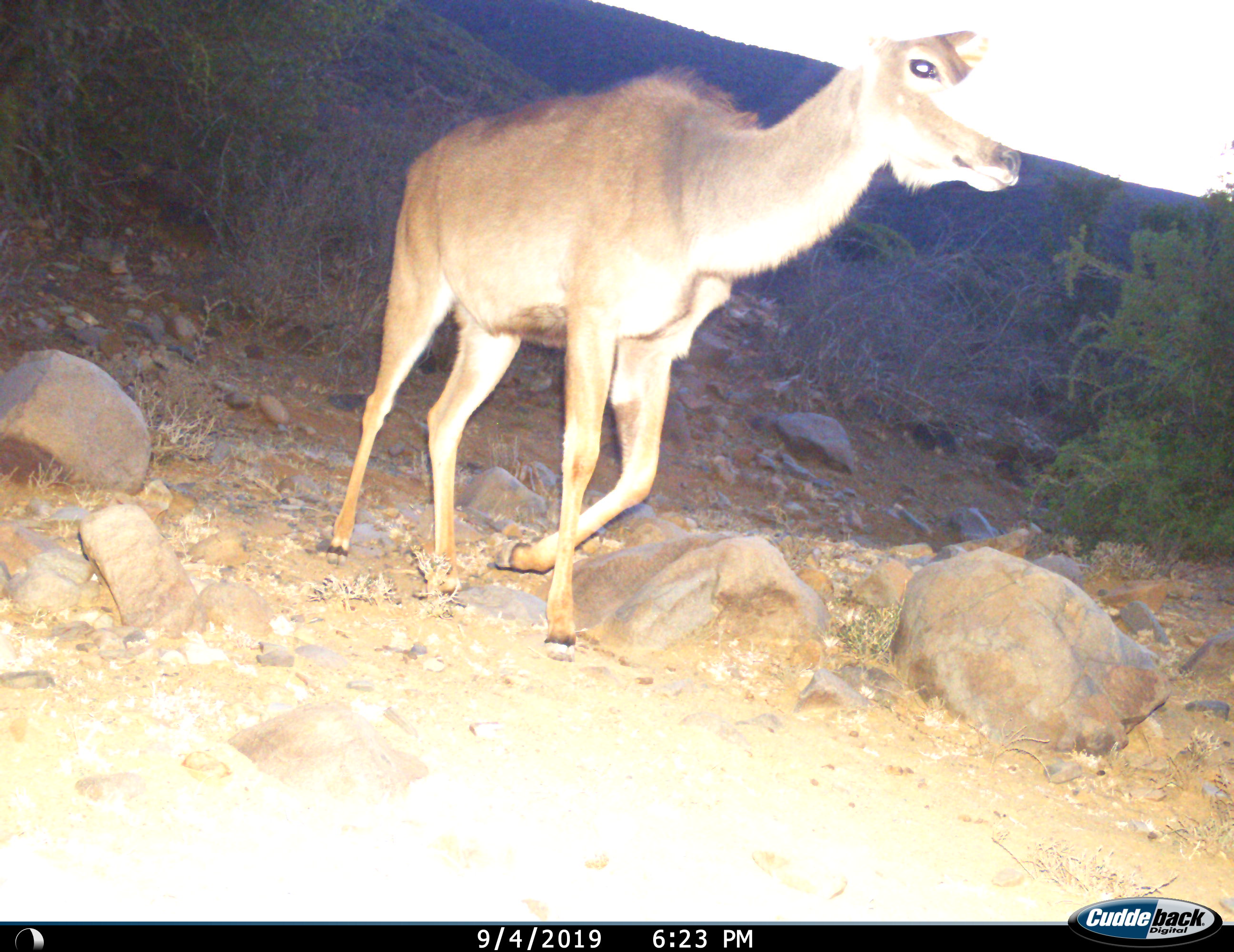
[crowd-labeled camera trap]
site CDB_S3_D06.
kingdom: Animalia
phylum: Chordata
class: Mammalia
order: Artiodactyla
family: Bovidae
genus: Tragelaphus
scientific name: Tragelaphus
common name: kudu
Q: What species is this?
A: Kudu (Tragelaphus).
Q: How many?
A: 1.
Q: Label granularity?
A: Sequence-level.